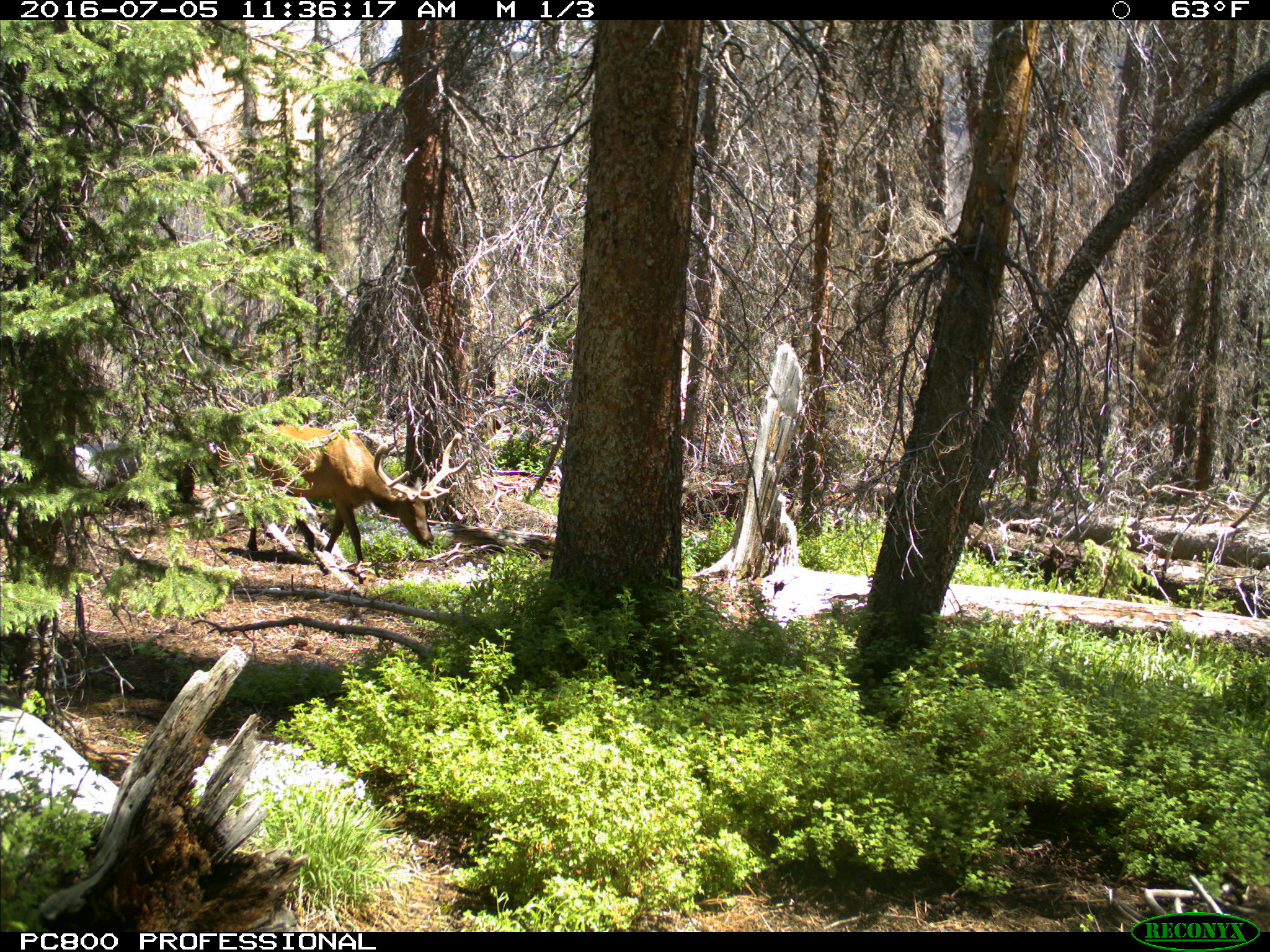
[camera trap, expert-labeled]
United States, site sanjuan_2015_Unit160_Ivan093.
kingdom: Animalia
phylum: Chordata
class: Mammalia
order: Artiodactyla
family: Cervidae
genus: Cervus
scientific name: Cervus elaphus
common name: red deer